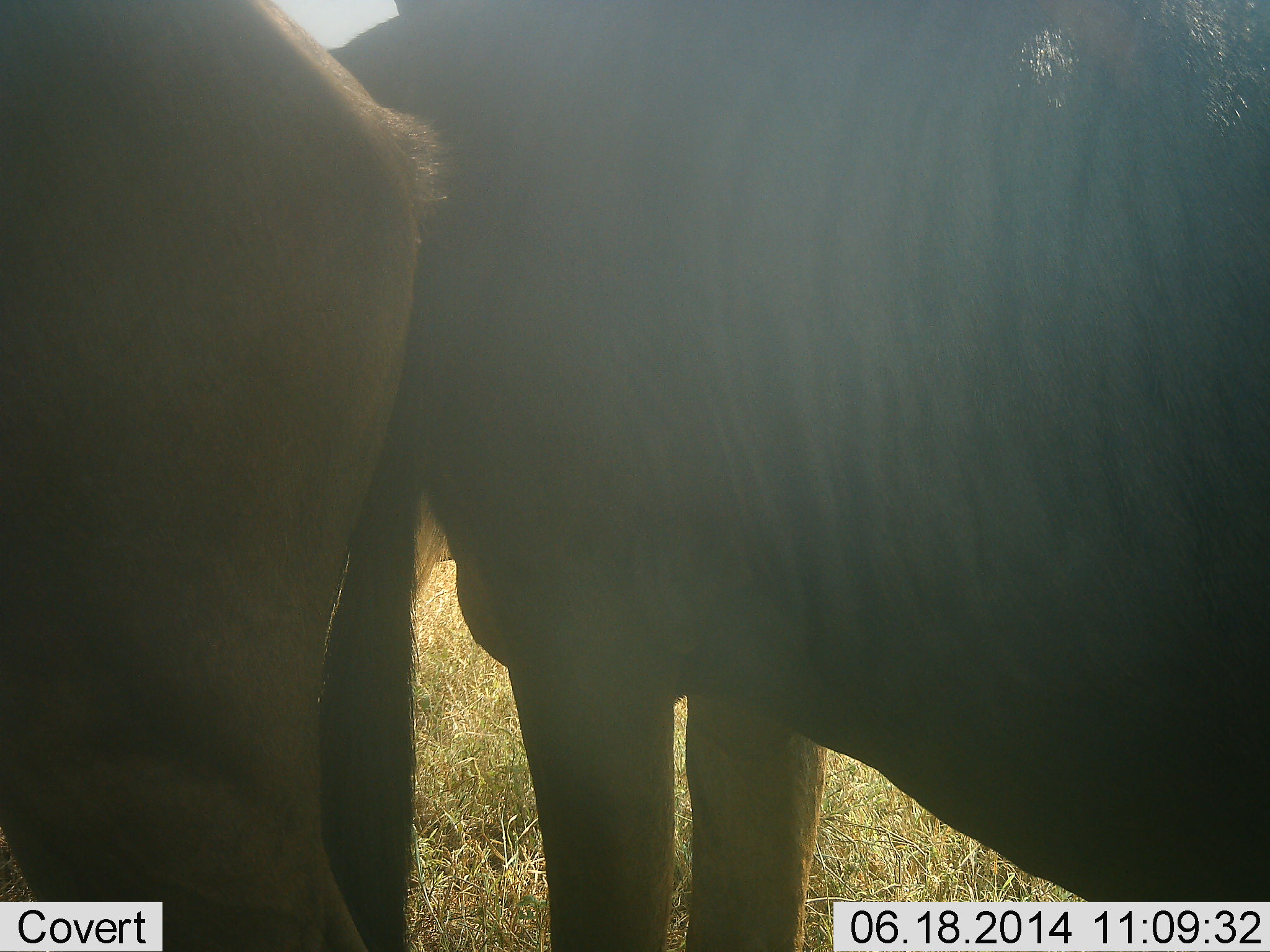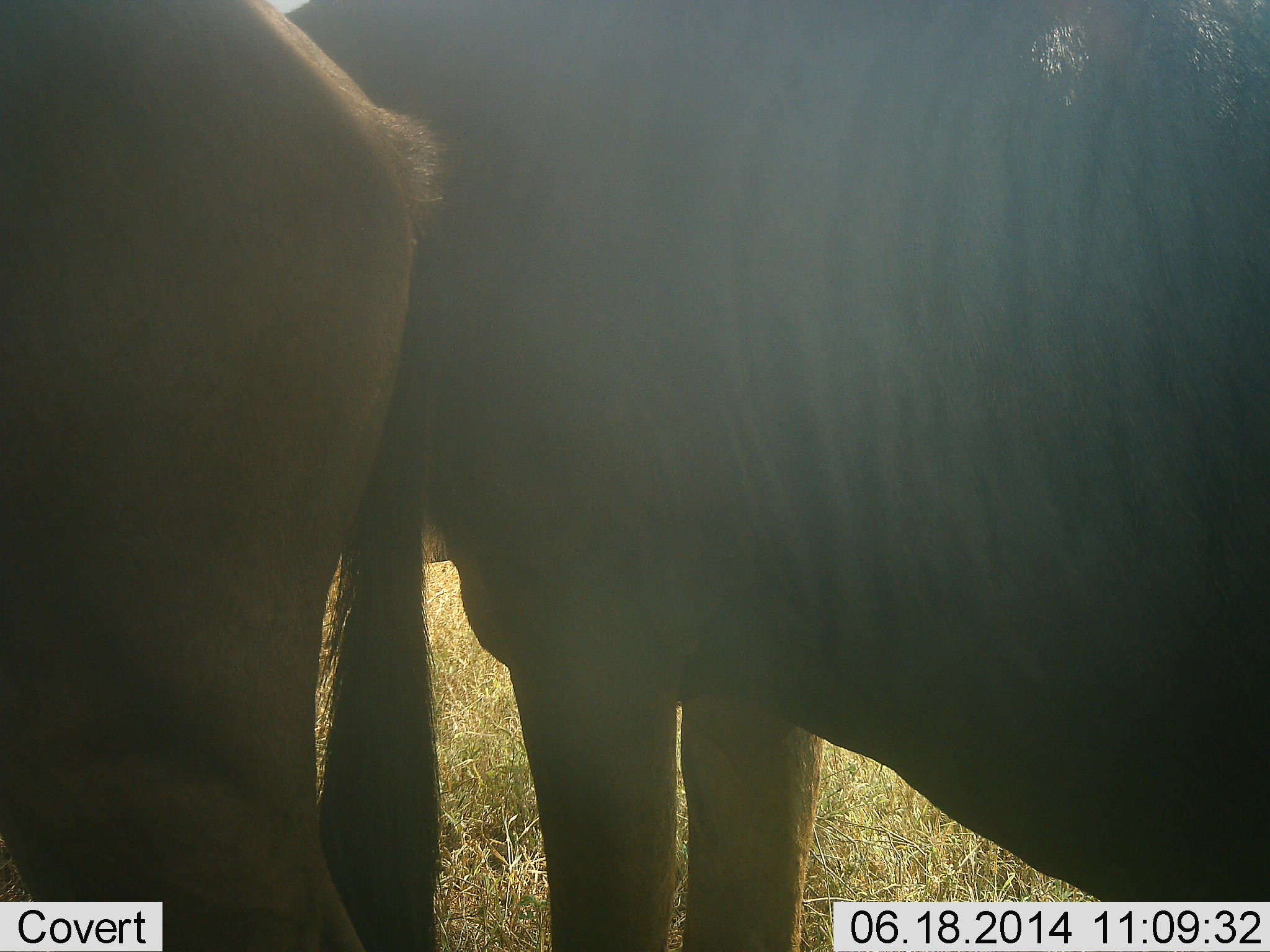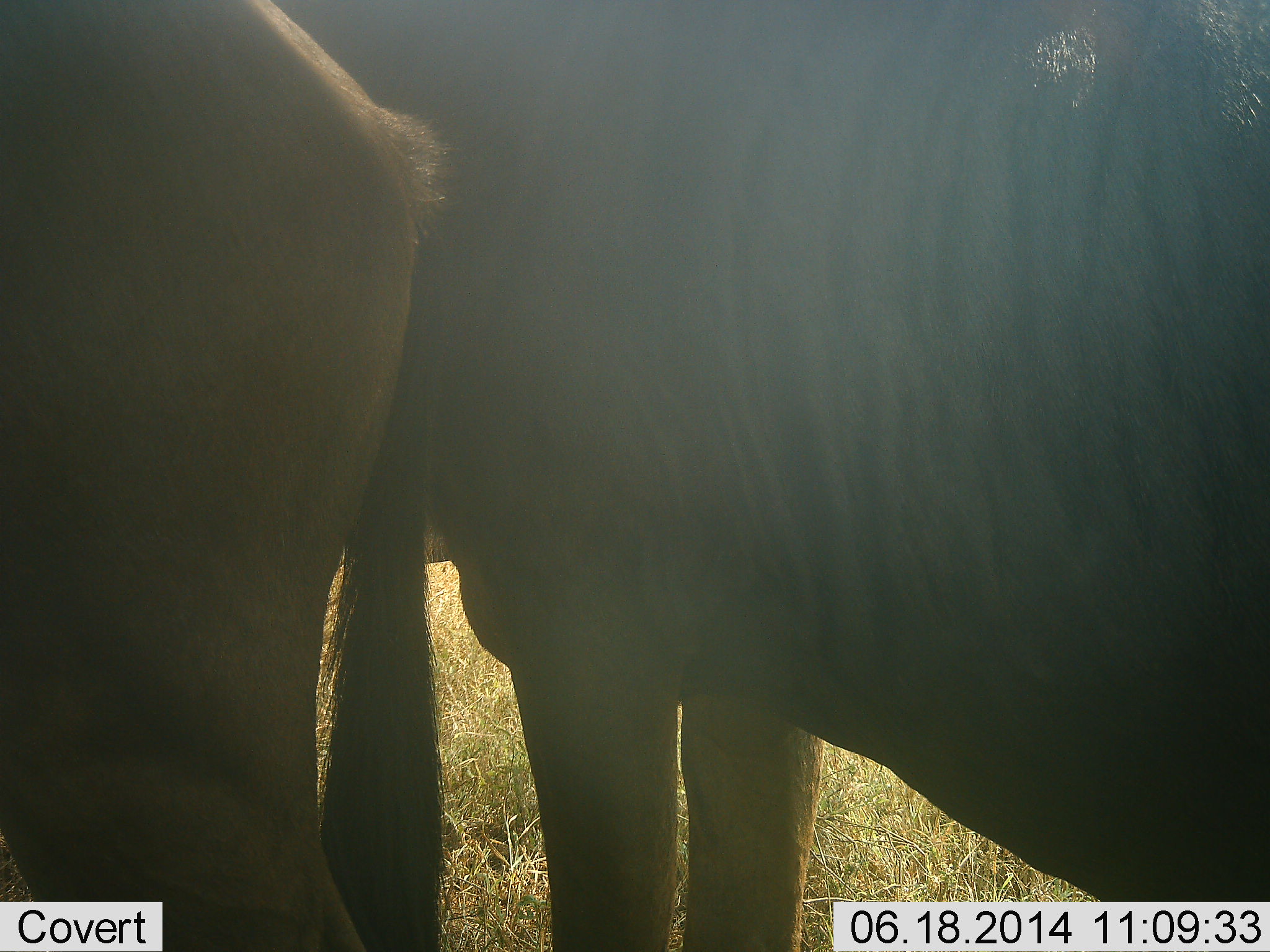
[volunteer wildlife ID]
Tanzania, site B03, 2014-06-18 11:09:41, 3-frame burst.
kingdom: Animalia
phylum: Chordata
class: Mammalia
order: Artiodactyla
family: Bovidae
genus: Connochaetes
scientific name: Connochaetes taurinus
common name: blue wildebeest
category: wildebeest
Wildebeest (blue wildebeest) (Connochaetes taurinus), count 2. Behavior (volunteer vote fractions): standing 100%, resting 10%, moving 0%, interacting 10%. Young present (vote fraction): 0%. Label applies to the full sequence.